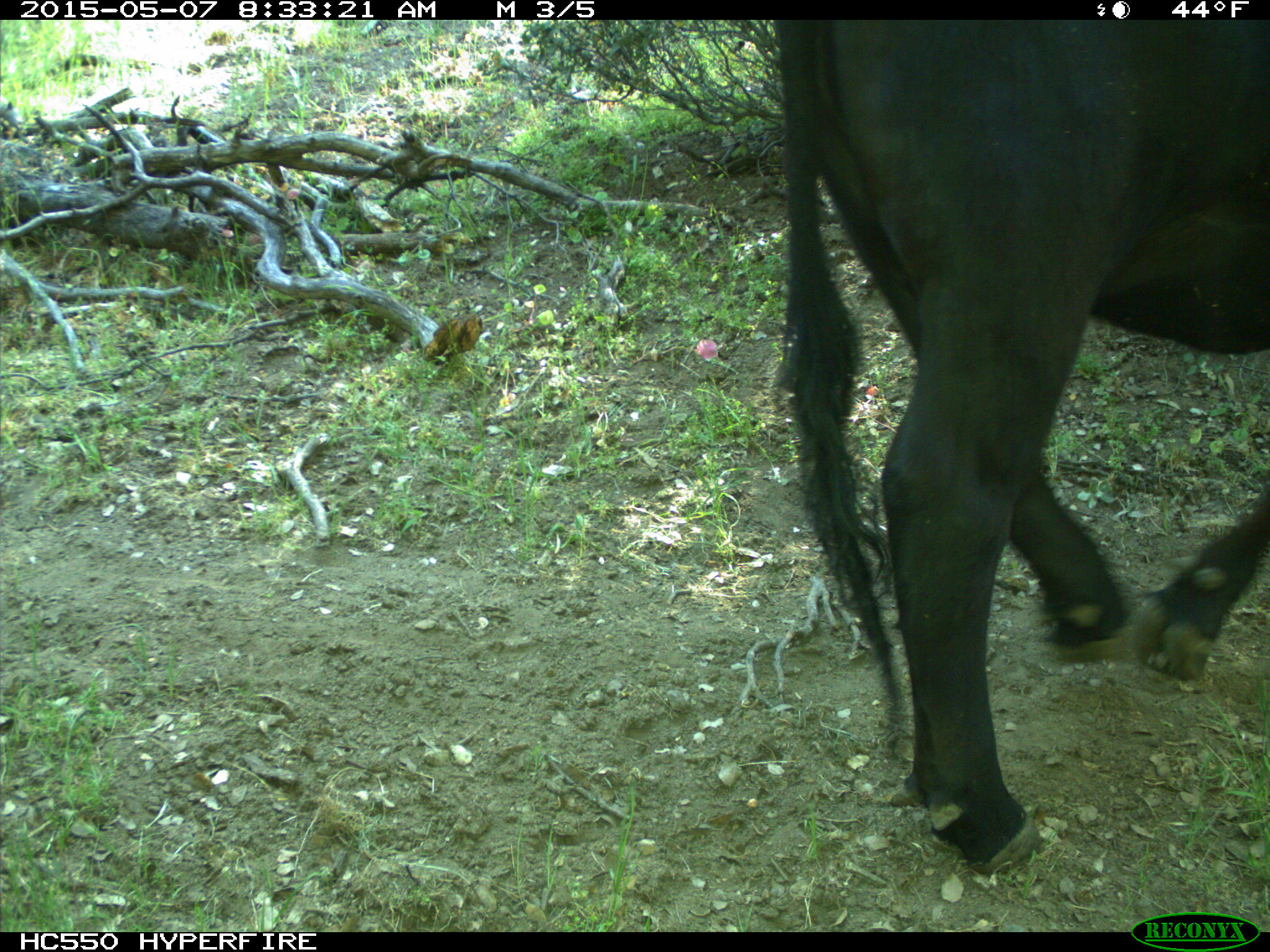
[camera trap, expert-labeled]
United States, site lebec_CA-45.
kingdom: Animalia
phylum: Chordata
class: Mammalia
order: Artiodactyla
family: Bovidae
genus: Bos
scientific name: Bos taurus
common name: domestic cow